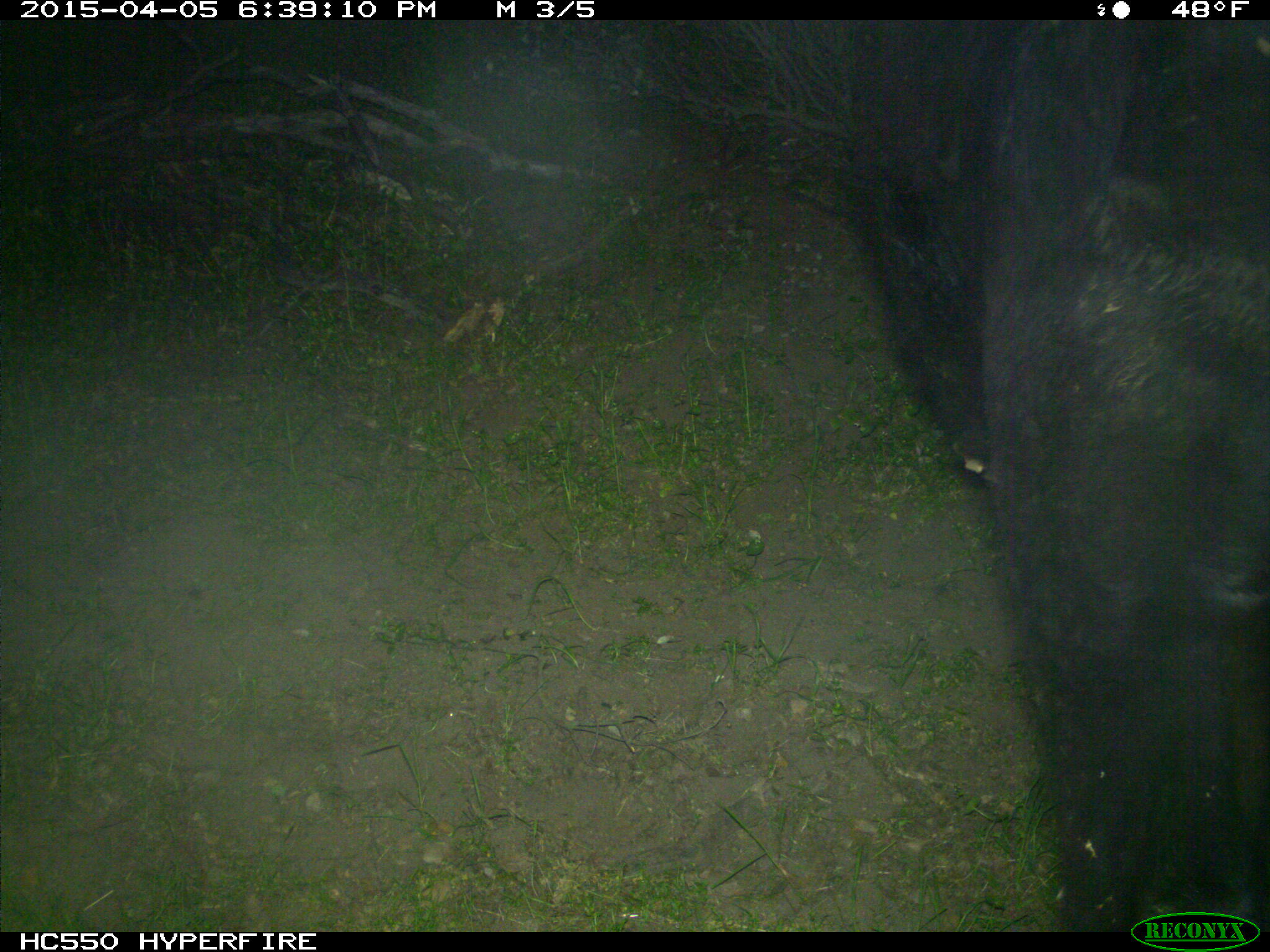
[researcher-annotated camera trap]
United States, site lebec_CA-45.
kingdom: Animalia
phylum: Chordata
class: Mammalia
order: Artiodactyla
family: Bovidae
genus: Bos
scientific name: Bos taurus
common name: domestic cow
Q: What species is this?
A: Bos taurus (domestic cow).